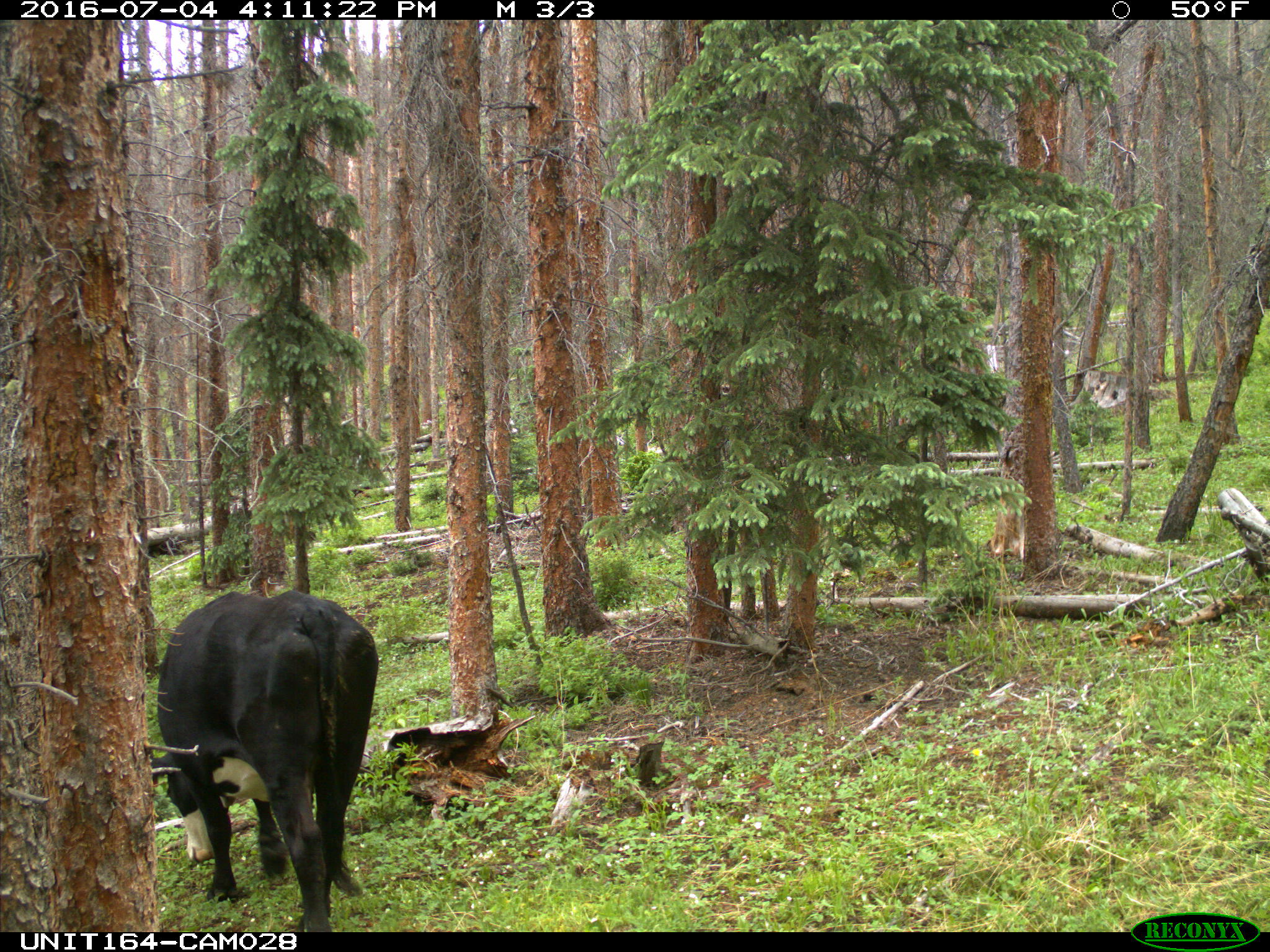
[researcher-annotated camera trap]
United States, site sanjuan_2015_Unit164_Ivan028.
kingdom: Animalia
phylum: Chordata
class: Mammalia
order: Artiodactyla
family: Bovidae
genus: Bos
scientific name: Bos taurus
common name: domestic cow